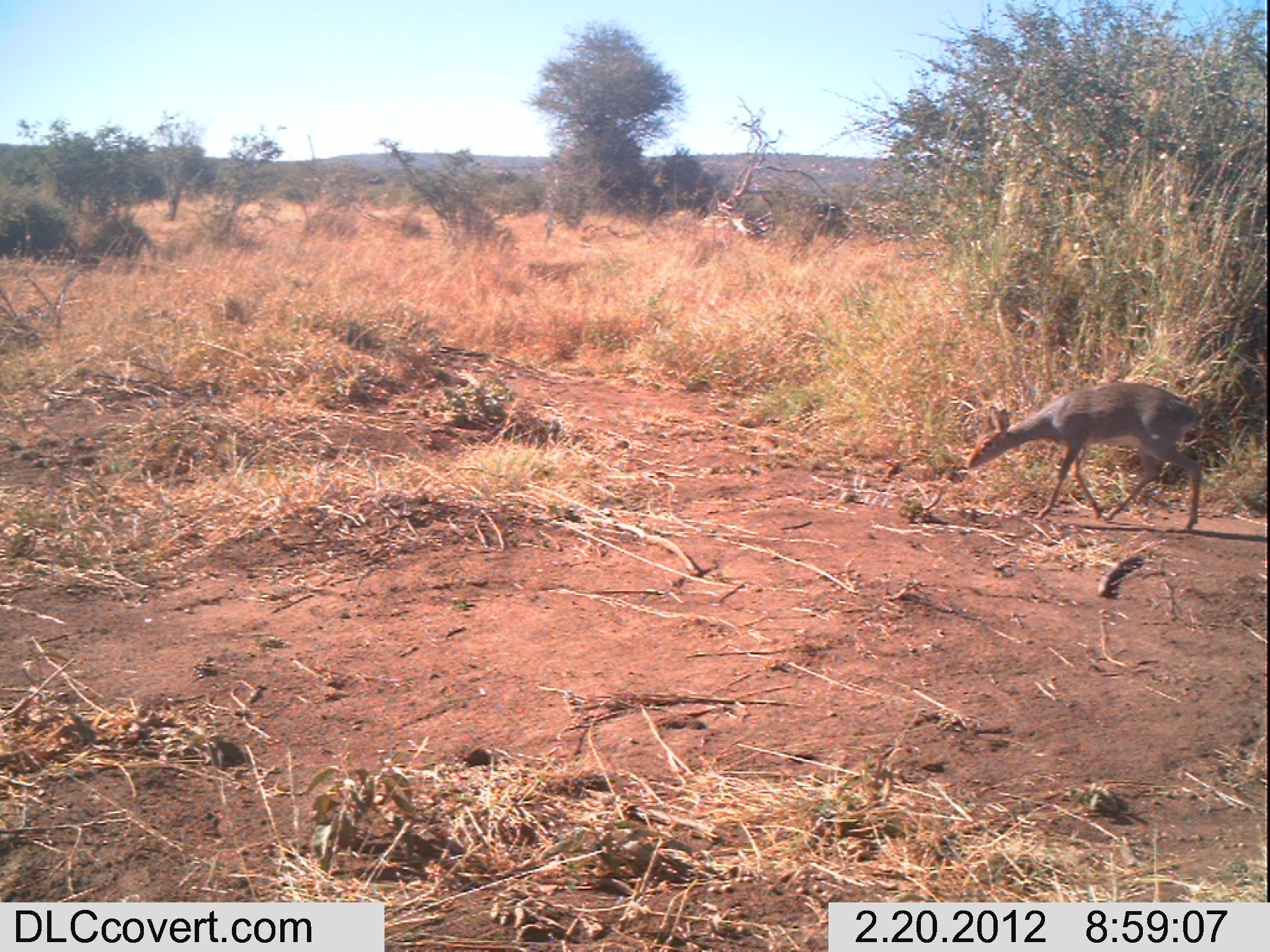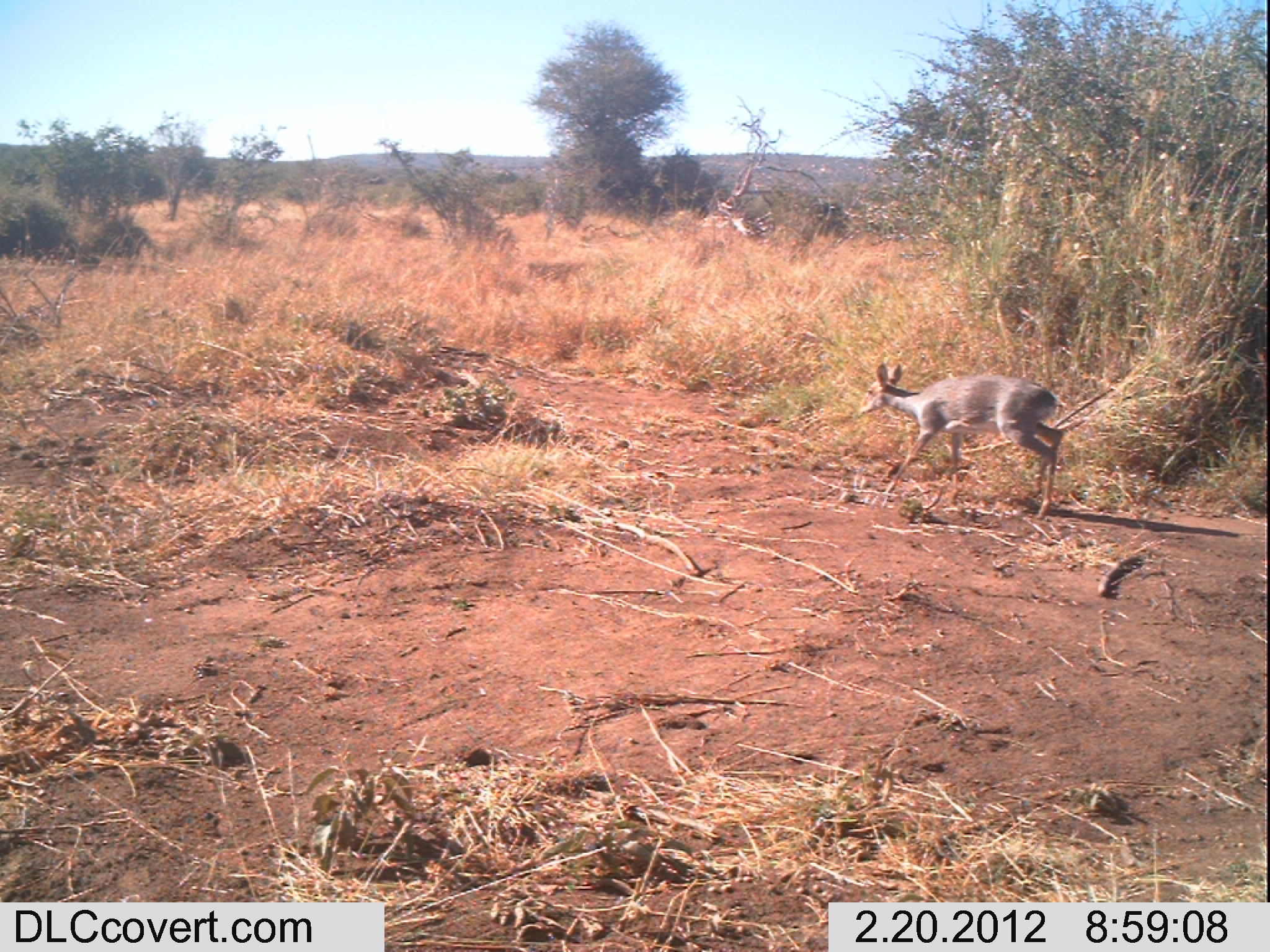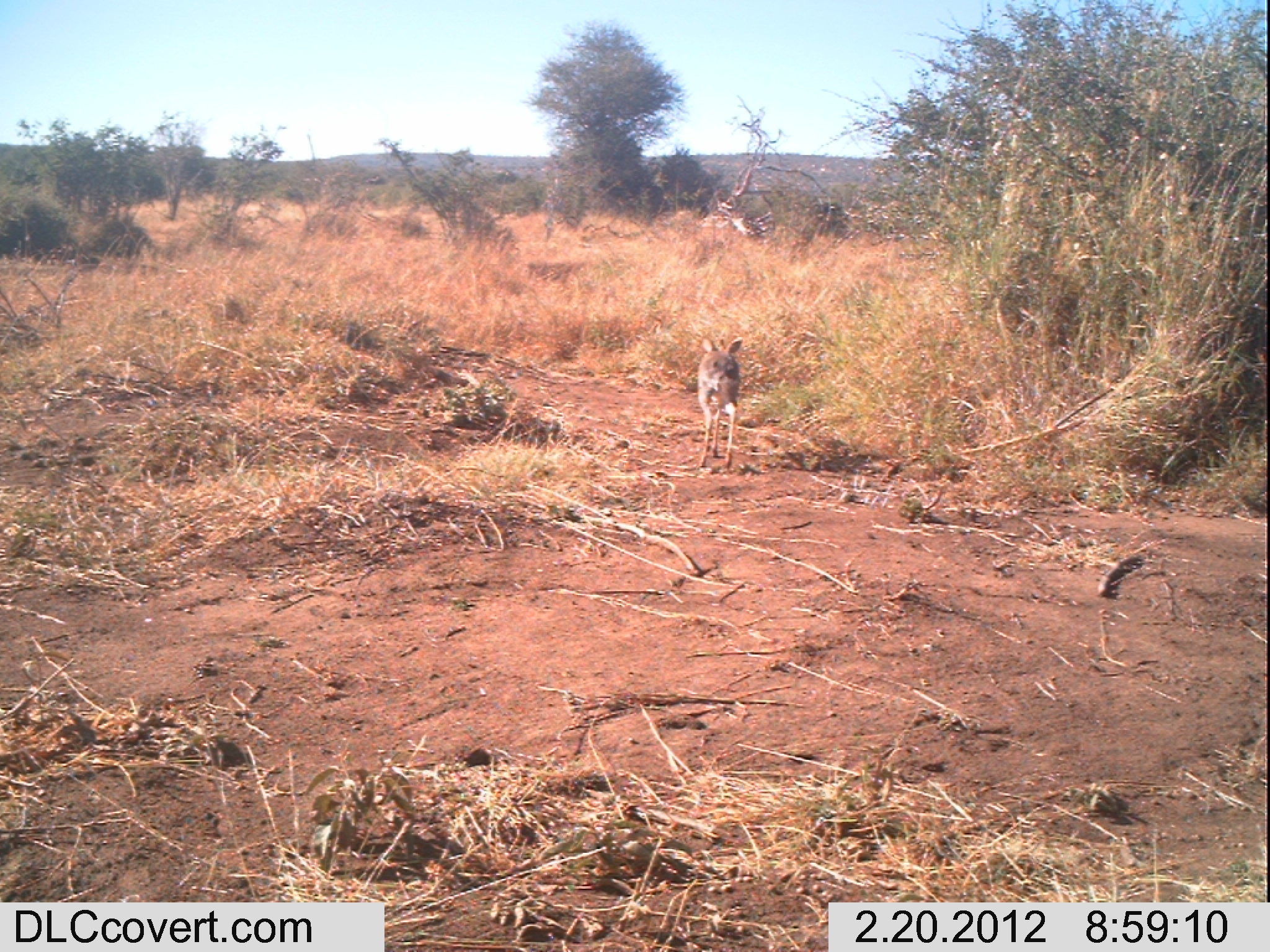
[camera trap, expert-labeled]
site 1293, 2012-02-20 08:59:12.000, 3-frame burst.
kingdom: Animalia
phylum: Chordata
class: Mammalia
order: Artiodactyla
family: Bovidae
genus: Madoqua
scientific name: Madoqua guentheri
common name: günther's dik-dik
Madoqua guentheri (günther's dik-dik), count 1.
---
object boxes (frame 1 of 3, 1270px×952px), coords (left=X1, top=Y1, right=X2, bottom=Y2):
madoqua guentheri: (left=964, top=381, right=1205, bottom=534)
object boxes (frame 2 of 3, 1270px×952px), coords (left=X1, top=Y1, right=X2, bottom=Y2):
madoqua guentheri: (left=857, top=360, right=1066, bottom=522)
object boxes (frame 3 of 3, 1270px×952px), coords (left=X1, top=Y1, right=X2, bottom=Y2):
madoqua guentheri: (left=697, top=336, right=744, bottom=470)